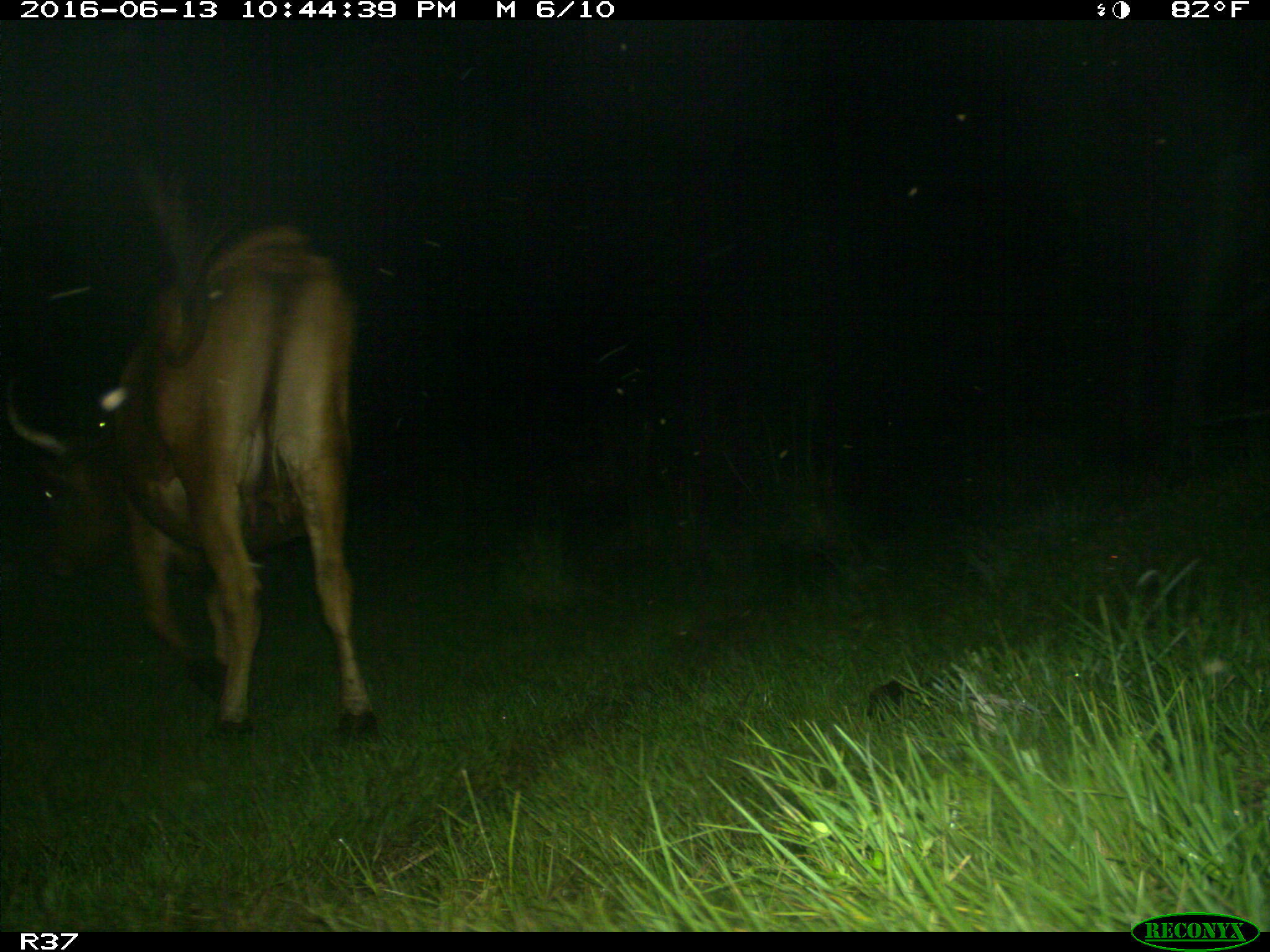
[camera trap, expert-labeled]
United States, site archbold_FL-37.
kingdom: Animalia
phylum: Chordata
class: Mammalia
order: Artiodactyla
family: Bovidae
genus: Bos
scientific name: Bos taurus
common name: domestic cow